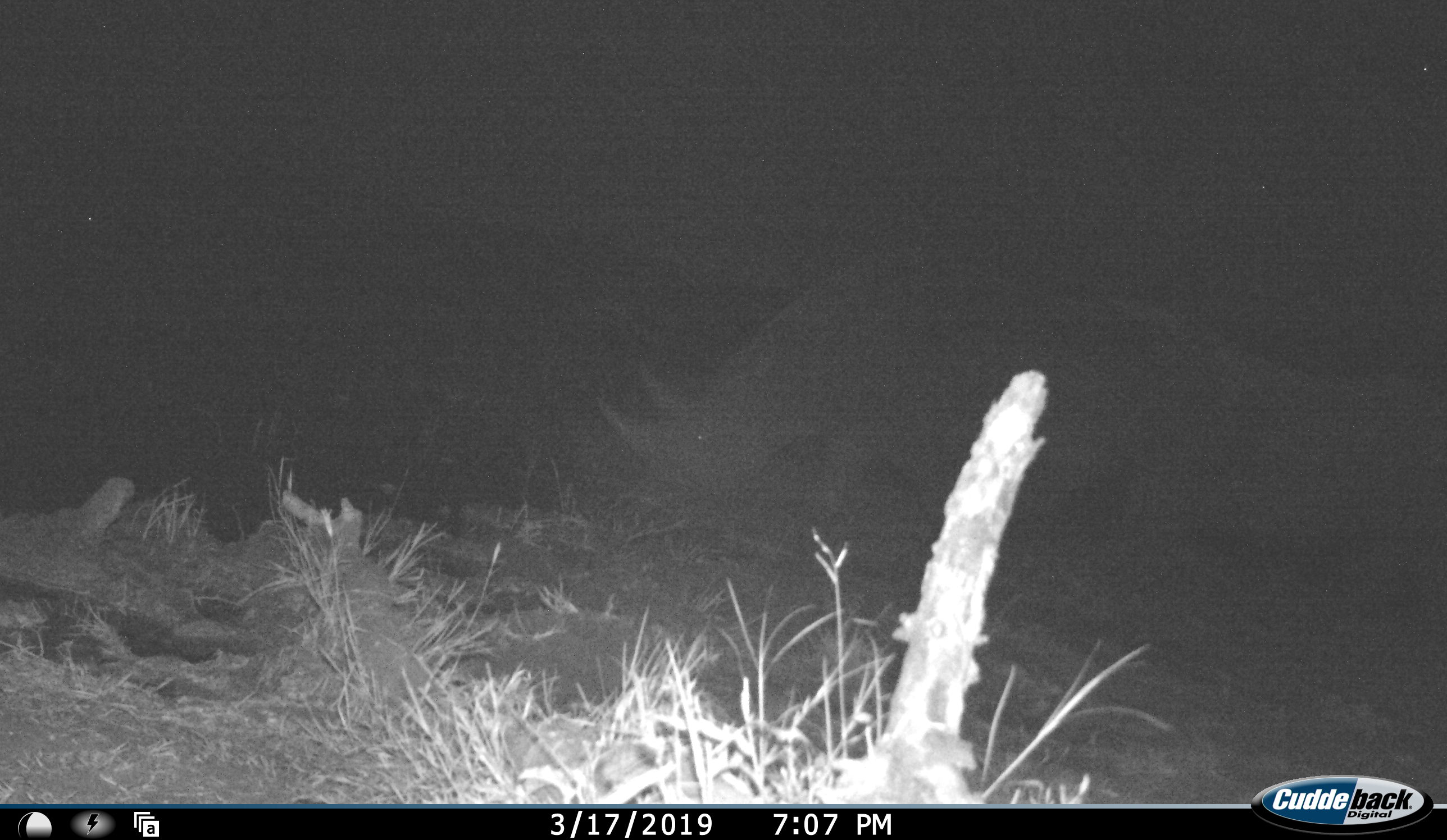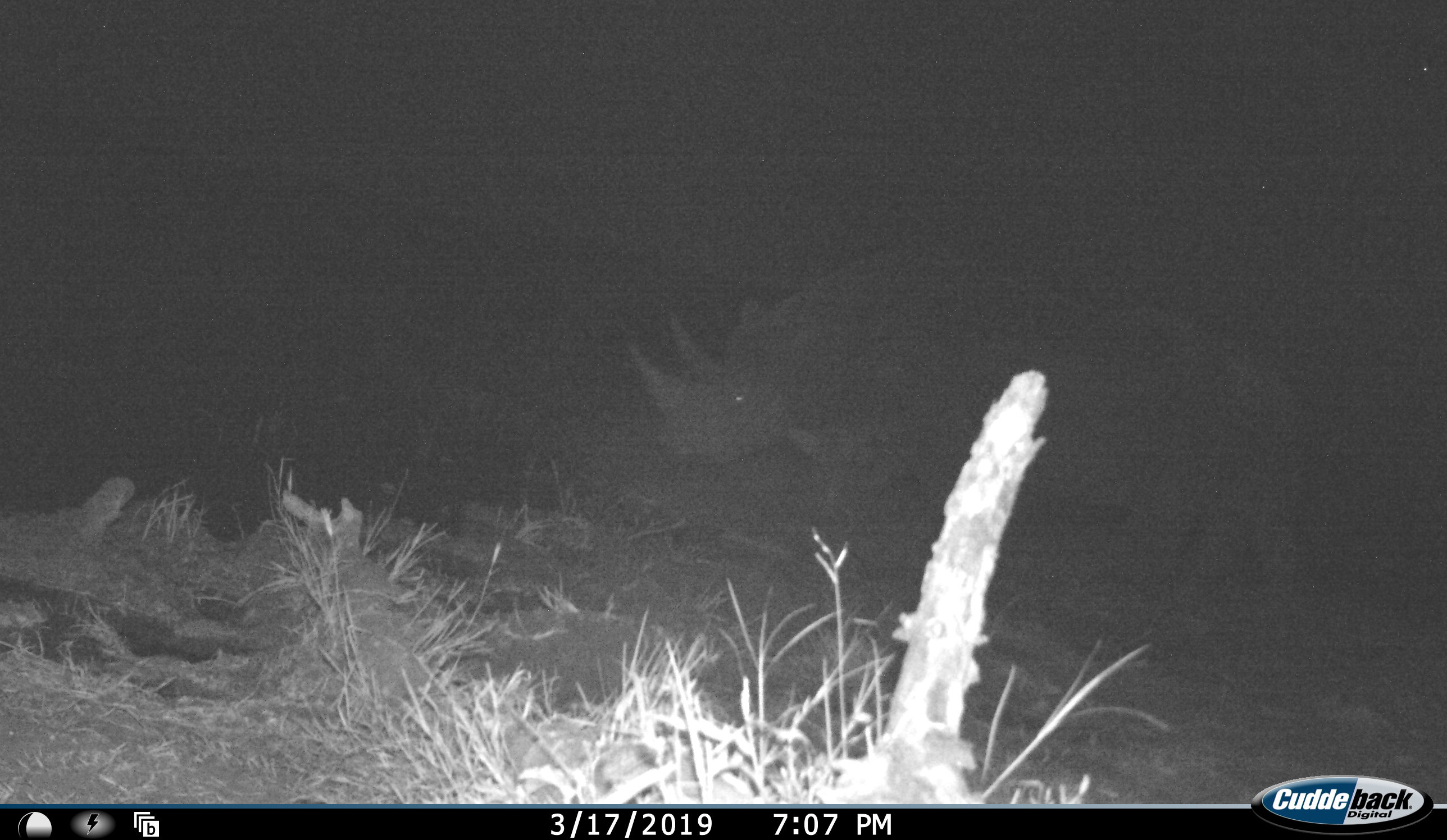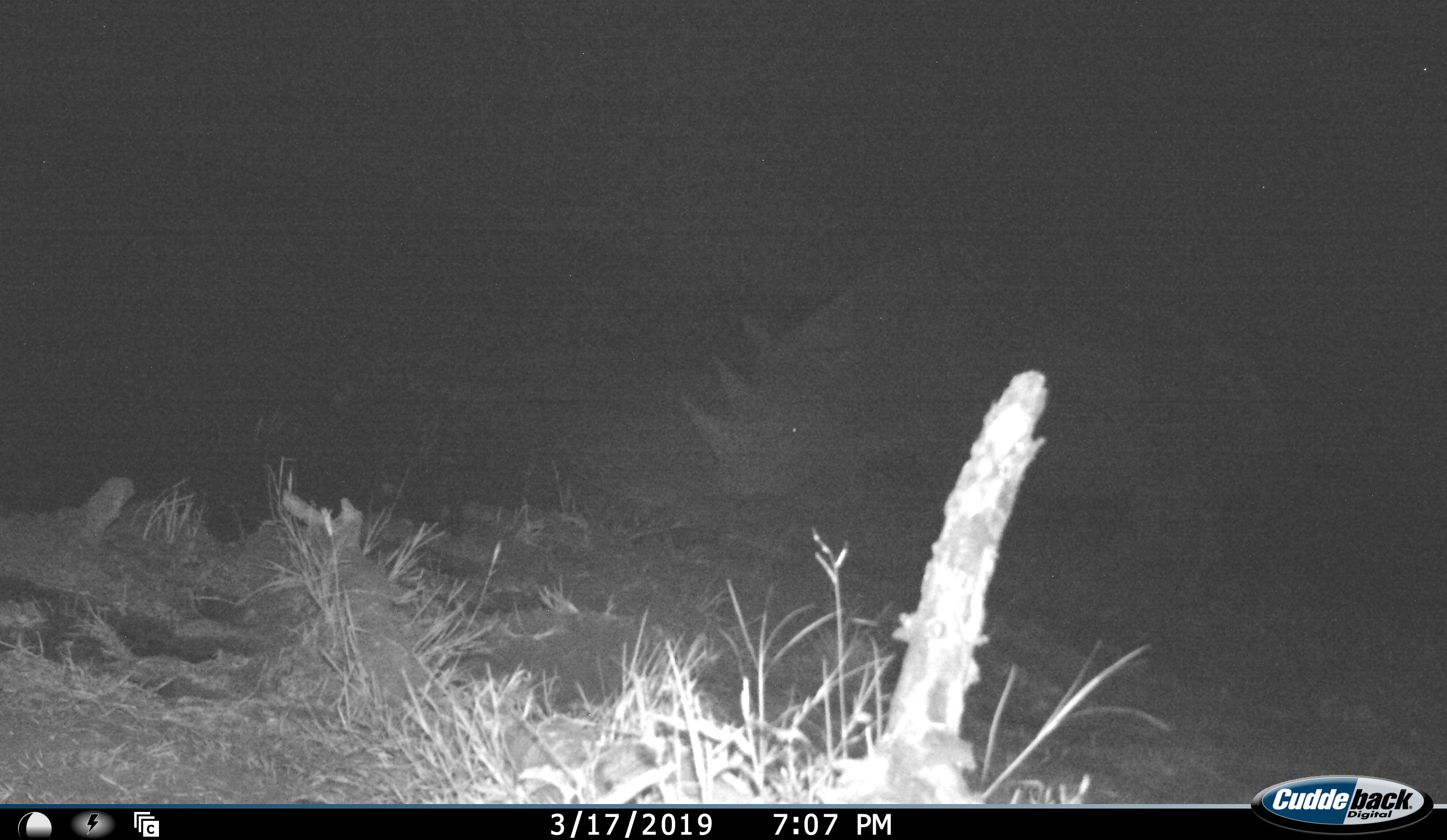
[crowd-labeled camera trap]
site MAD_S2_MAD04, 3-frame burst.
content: unidentified animal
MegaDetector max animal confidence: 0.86